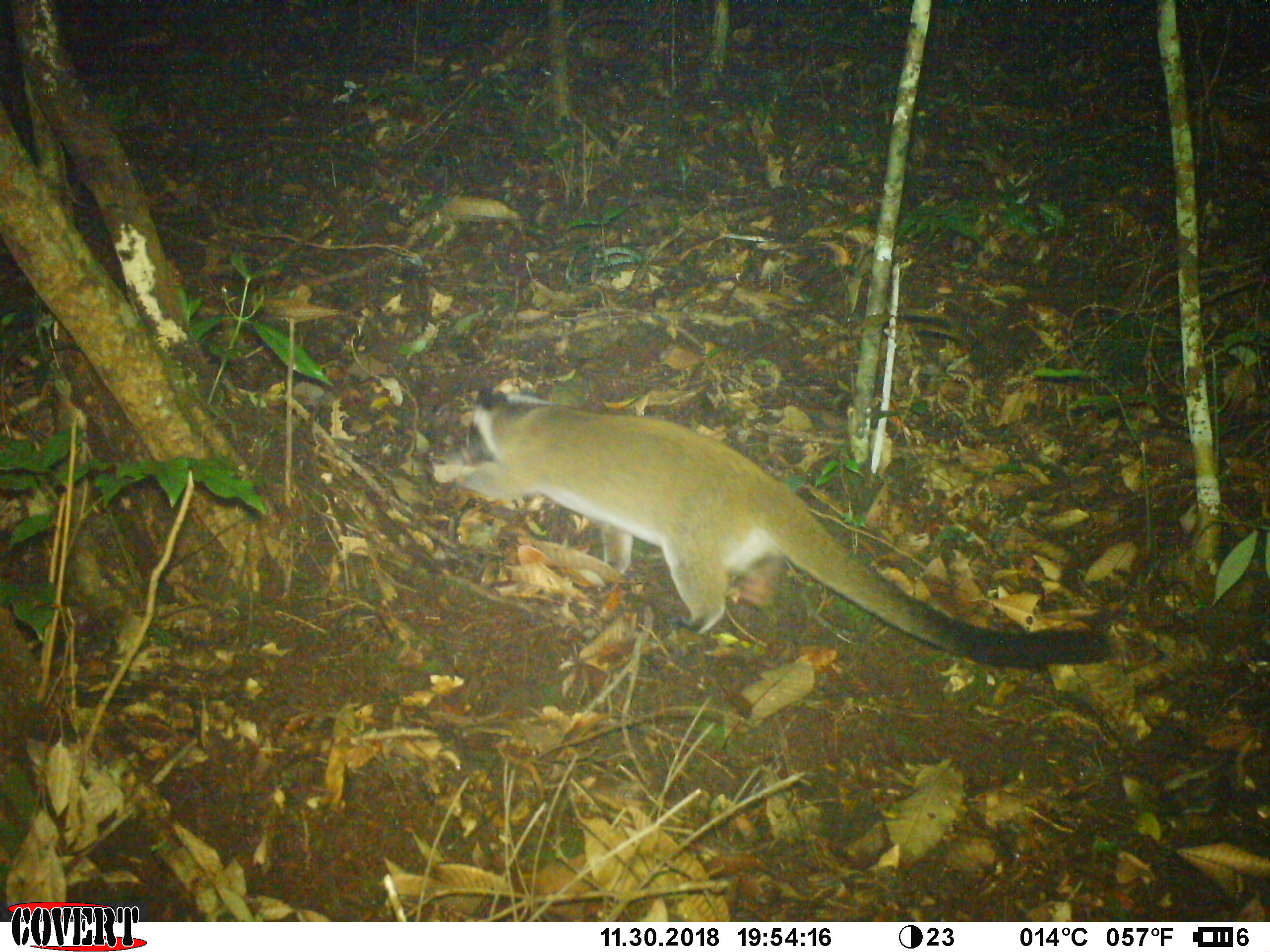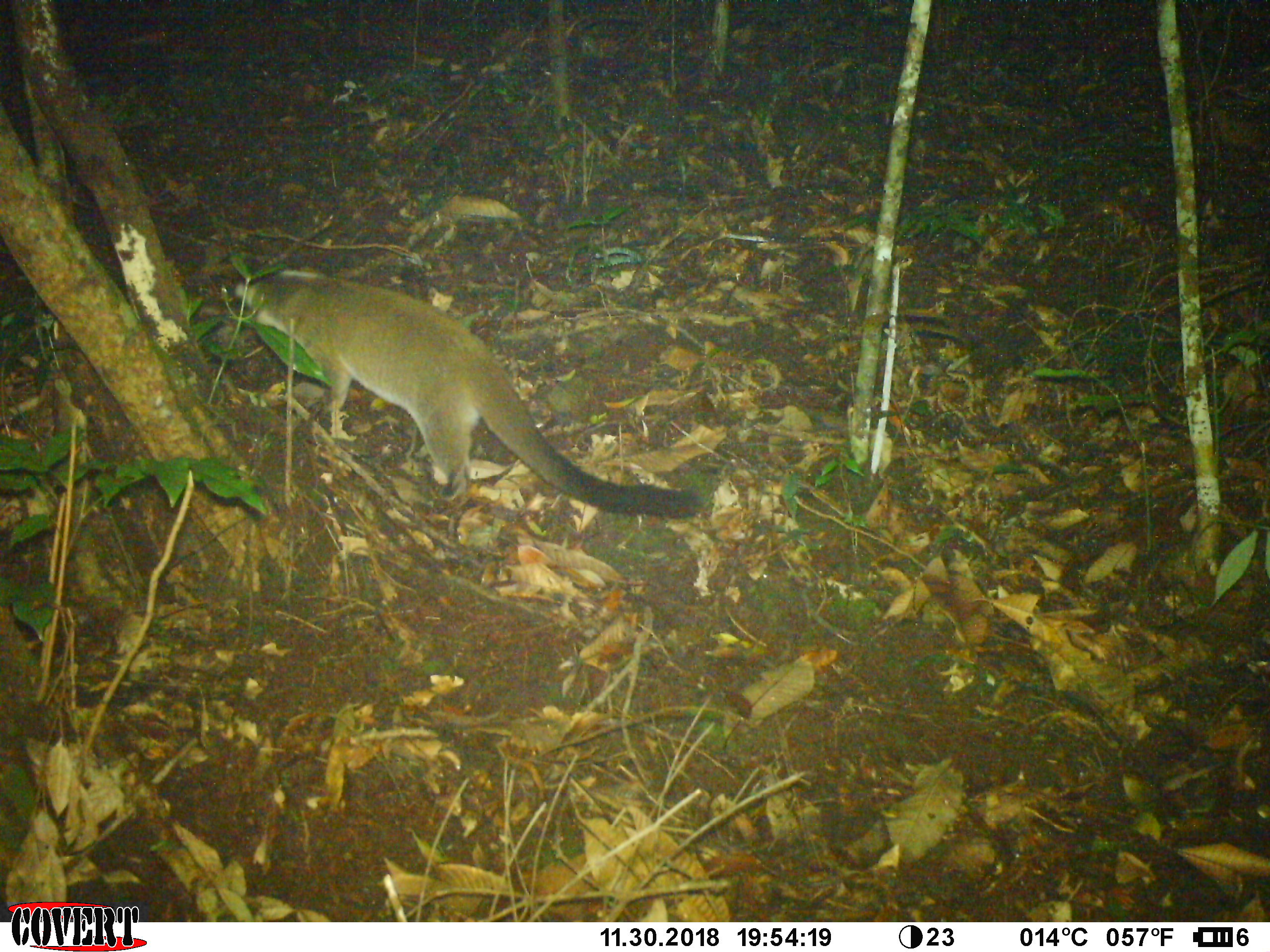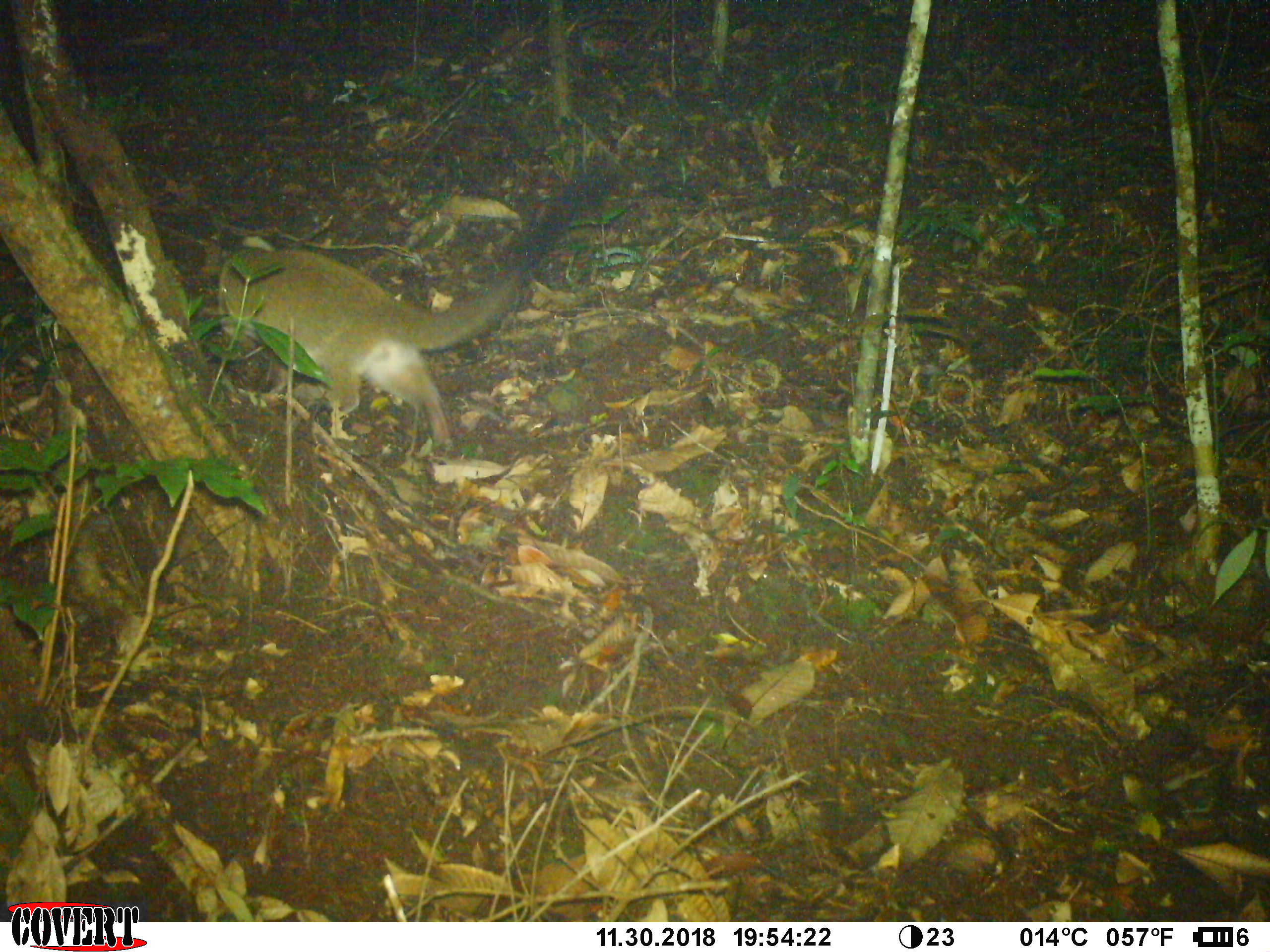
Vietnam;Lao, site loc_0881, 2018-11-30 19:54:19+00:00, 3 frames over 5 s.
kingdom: Animalia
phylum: Chordata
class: Mammalia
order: Carnivora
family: Viverridae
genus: Paguma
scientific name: Paguma larvata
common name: masked palm civet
Masked palm civet (Paguma larvata). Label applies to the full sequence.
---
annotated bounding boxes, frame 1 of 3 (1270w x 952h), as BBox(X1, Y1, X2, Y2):
masked palm civet: BBox(430, 386, 1109, 667)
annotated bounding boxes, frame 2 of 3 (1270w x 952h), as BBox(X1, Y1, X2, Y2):
masked palm civet: BBox(197, 261, 705, 519)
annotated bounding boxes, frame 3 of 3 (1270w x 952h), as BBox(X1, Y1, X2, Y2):
masked palm civet: BBox(210, 150, 627, 447)